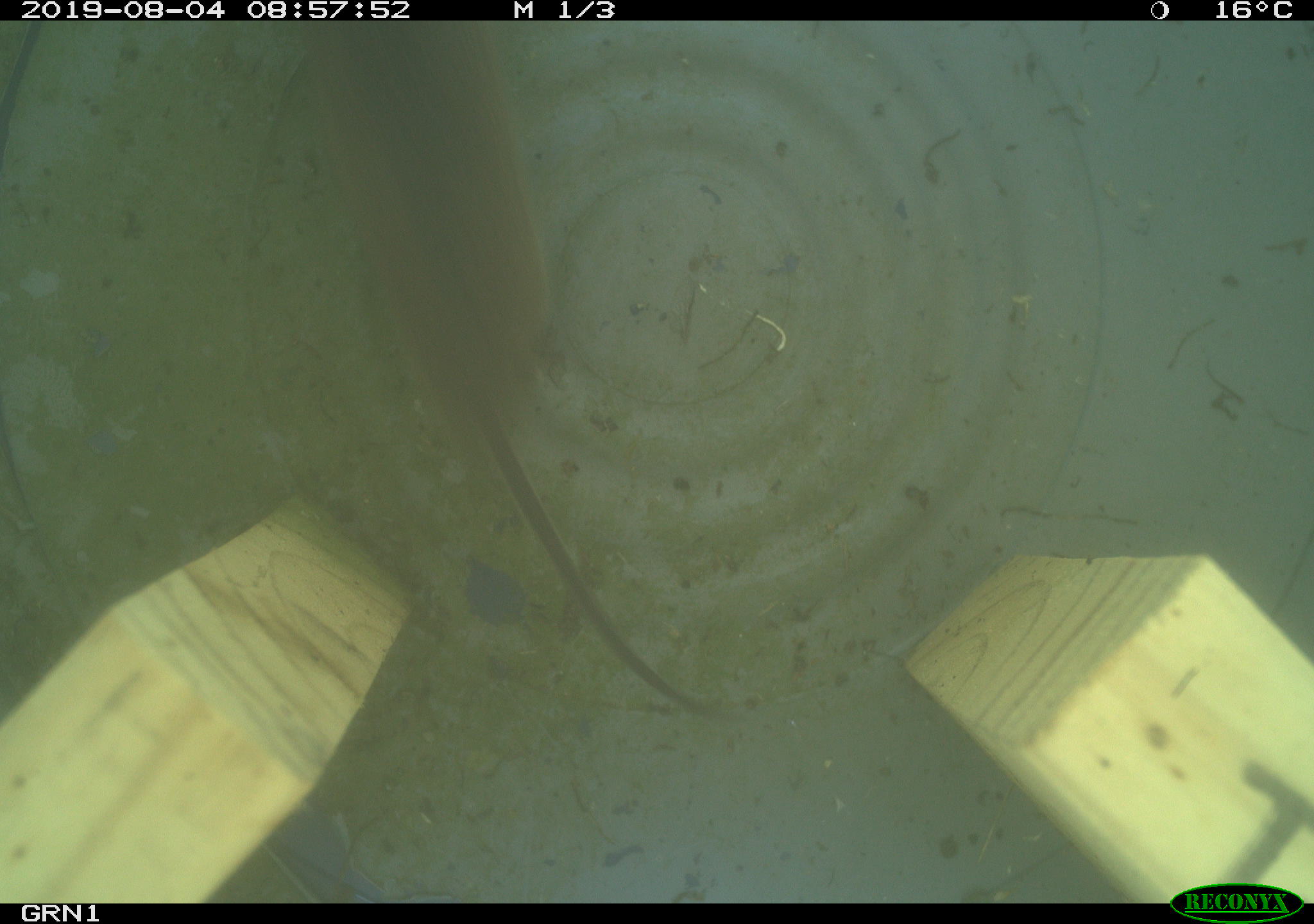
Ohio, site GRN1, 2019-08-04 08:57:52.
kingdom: Animalia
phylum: Chordata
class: Mammalia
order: Rodentia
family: Cricetidae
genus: Microtus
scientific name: Microtus pennsylvanicus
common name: meadow vole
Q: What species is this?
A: Meadow vole (Microtus pennsylvanicus).